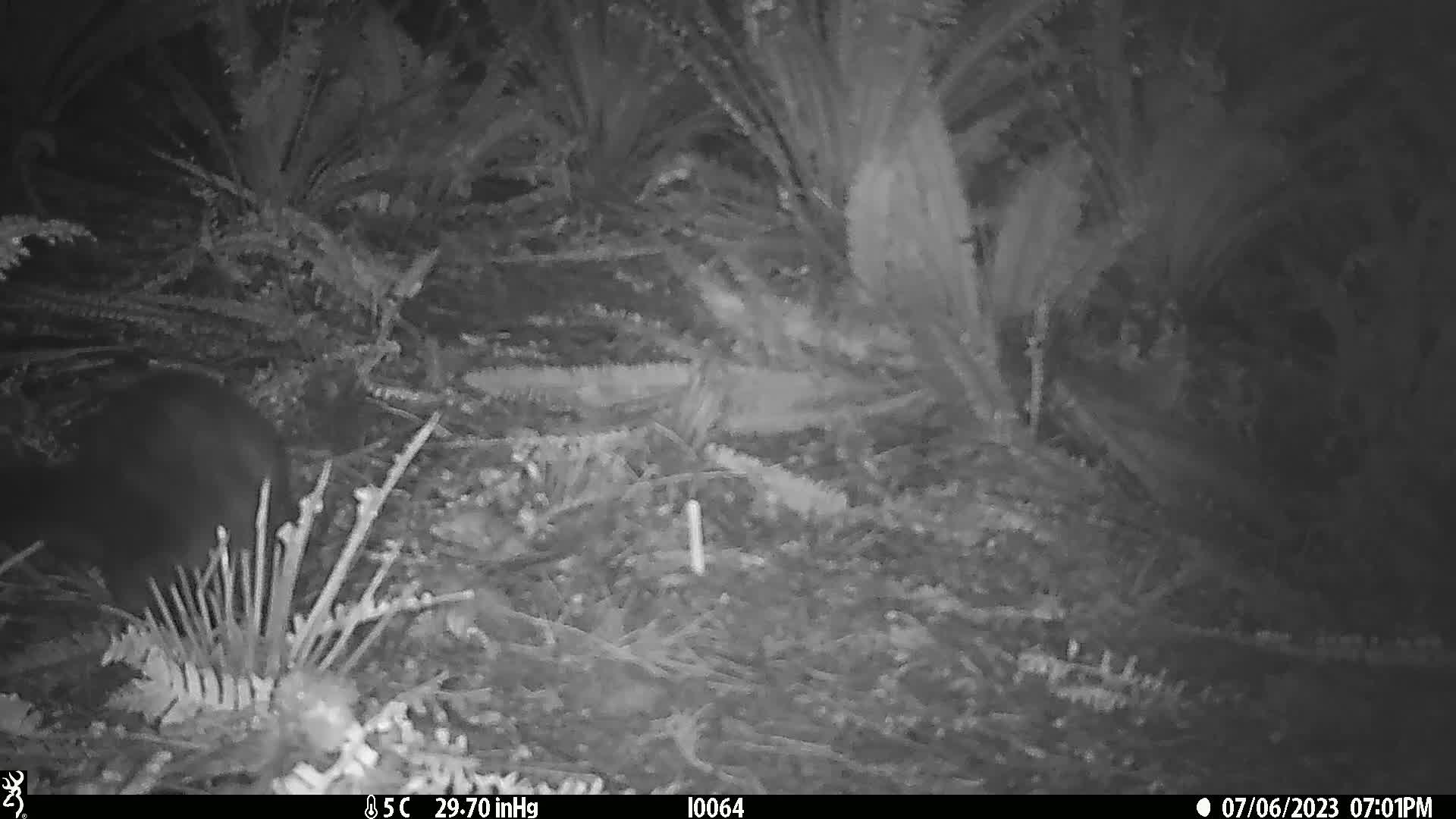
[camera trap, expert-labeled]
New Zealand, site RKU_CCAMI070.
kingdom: Animalia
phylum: Chordata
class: Mammalia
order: Diprotodontia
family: Phalangeridae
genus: Trichosurus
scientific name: Trichosurus vulpecula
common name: common brushtail possum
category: possum